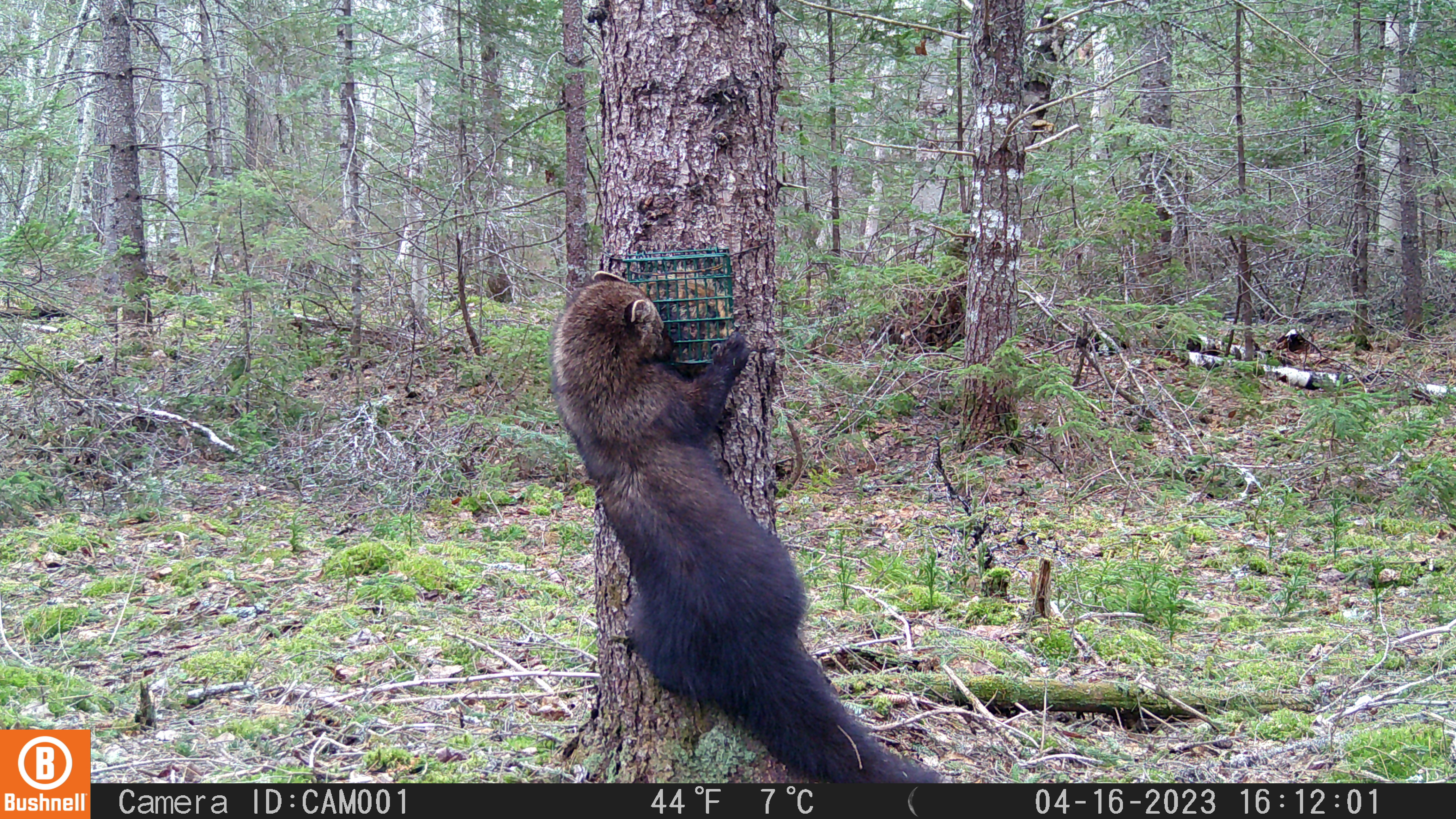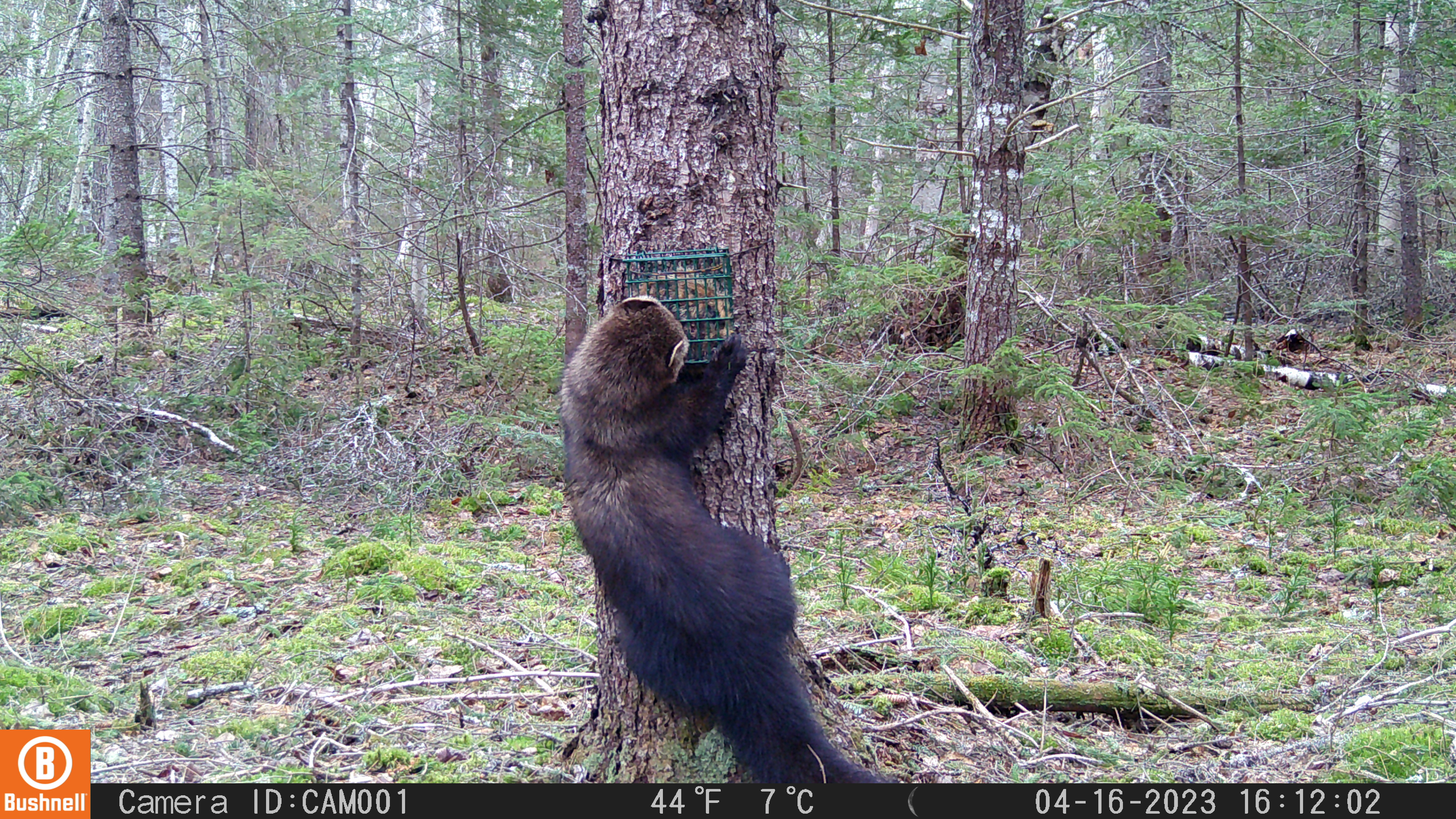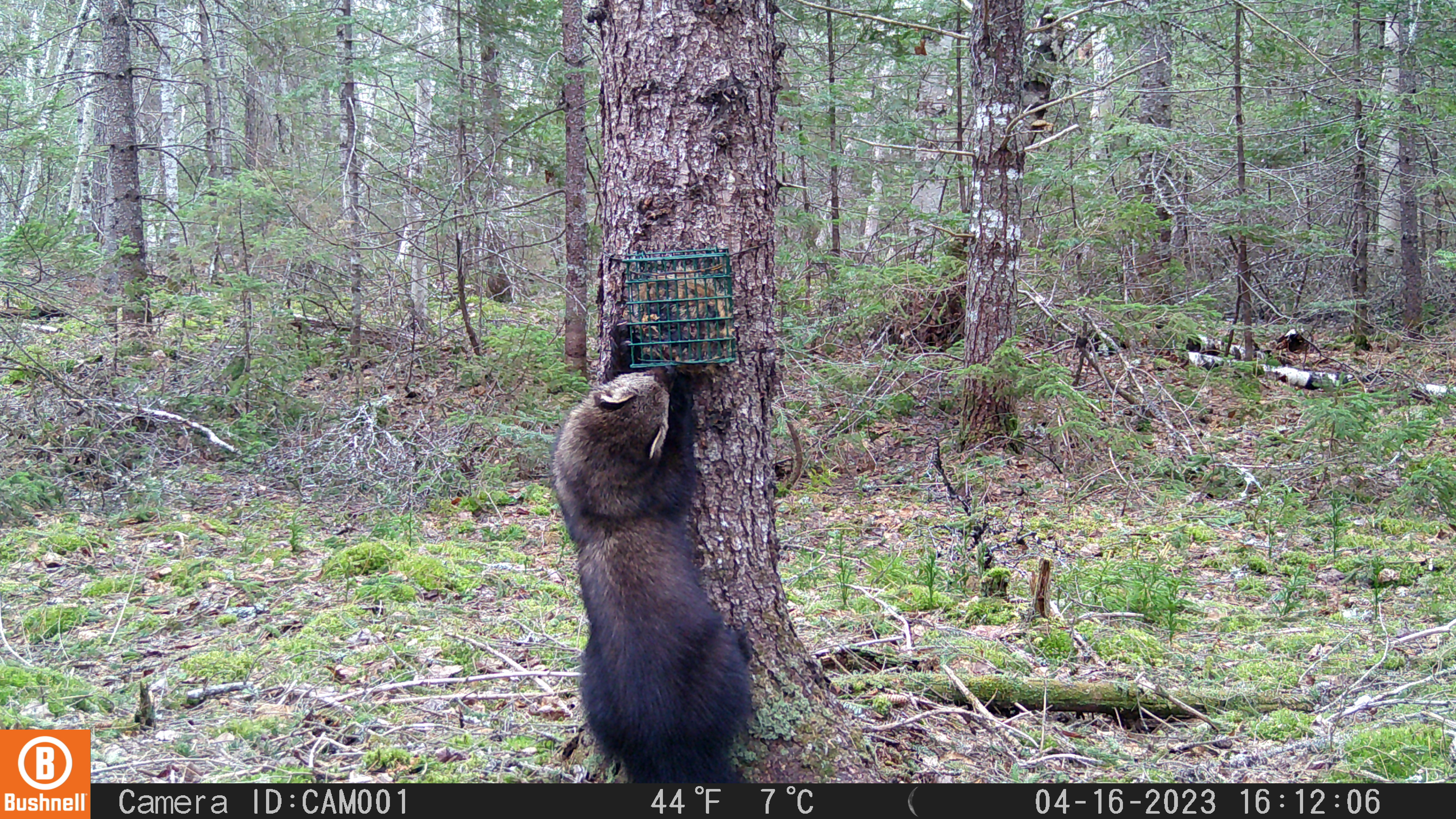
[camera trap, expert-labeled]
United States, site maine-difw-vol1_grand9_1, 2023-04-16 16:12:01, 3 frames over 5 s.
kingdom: Animalia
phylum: Chordata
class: Mammalia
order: Carnivora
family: Mustelidae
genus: Pekania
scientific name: Pekania pennanti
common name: fisher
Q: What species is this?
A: Fisher (Pekania pennanti).